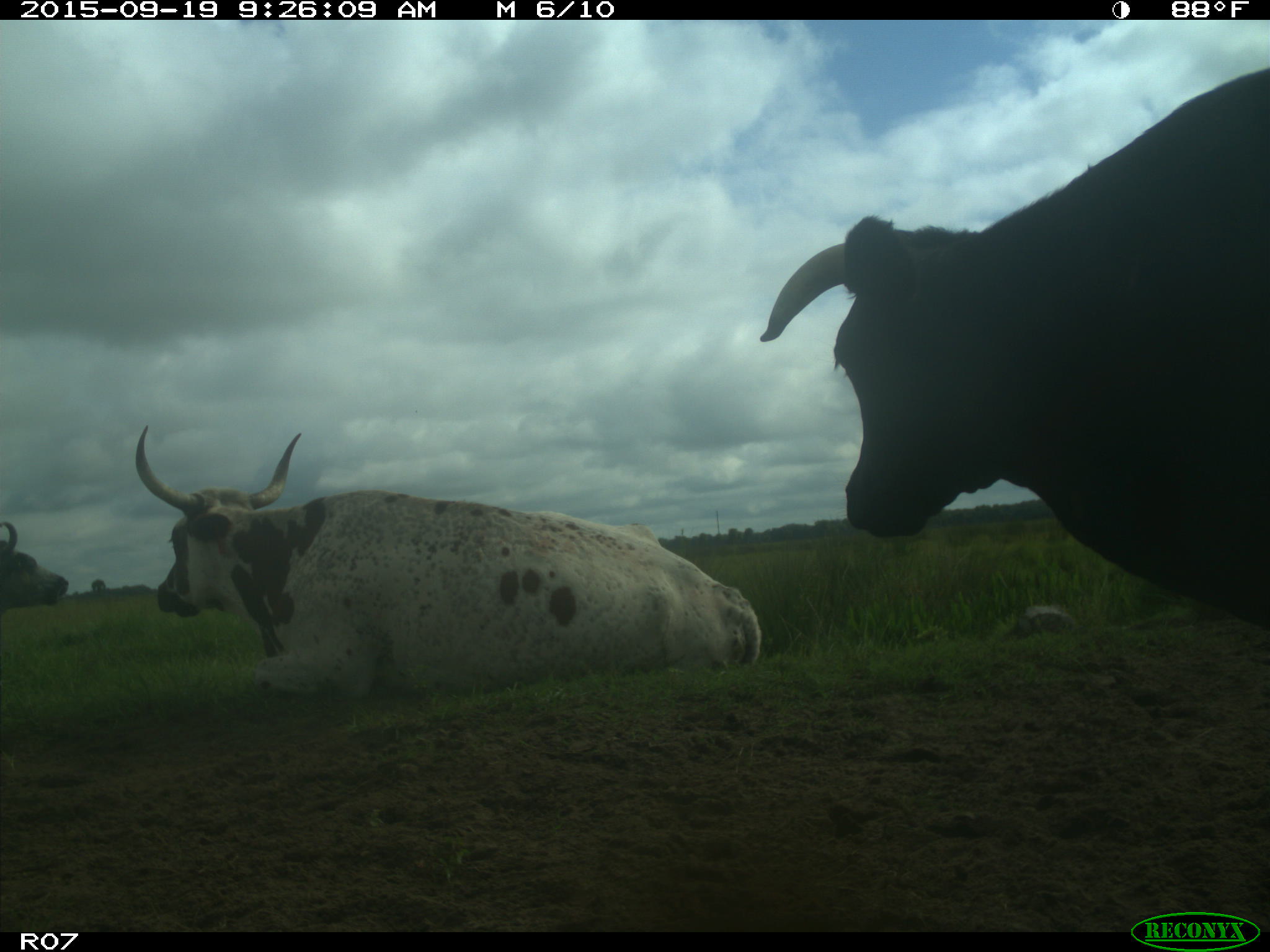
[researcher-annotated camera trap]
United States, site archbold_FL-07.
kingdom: Animalia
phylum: Chordata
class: Mammalia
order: Artiodactyla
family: Bovidae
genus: Bos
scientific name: Bos taurus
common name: domestic cow